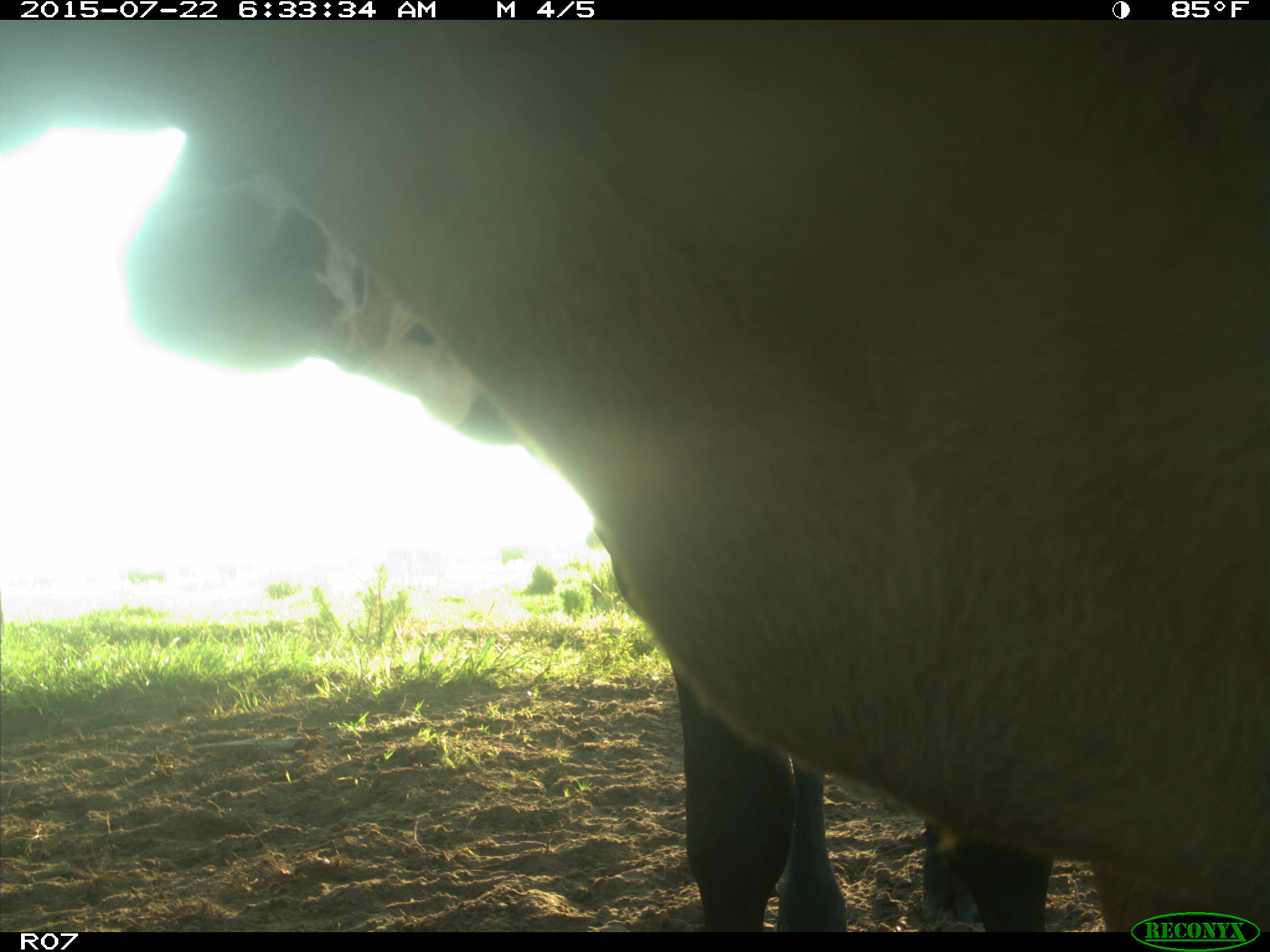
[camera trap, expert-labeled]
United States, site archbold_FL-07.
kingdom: Animalia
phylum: Chordata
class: Mammalia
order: Carnivora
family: Procyonidae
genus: Procyon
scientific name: Procyon lotor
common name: common raccoon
Procyon lotor (common raccoon).